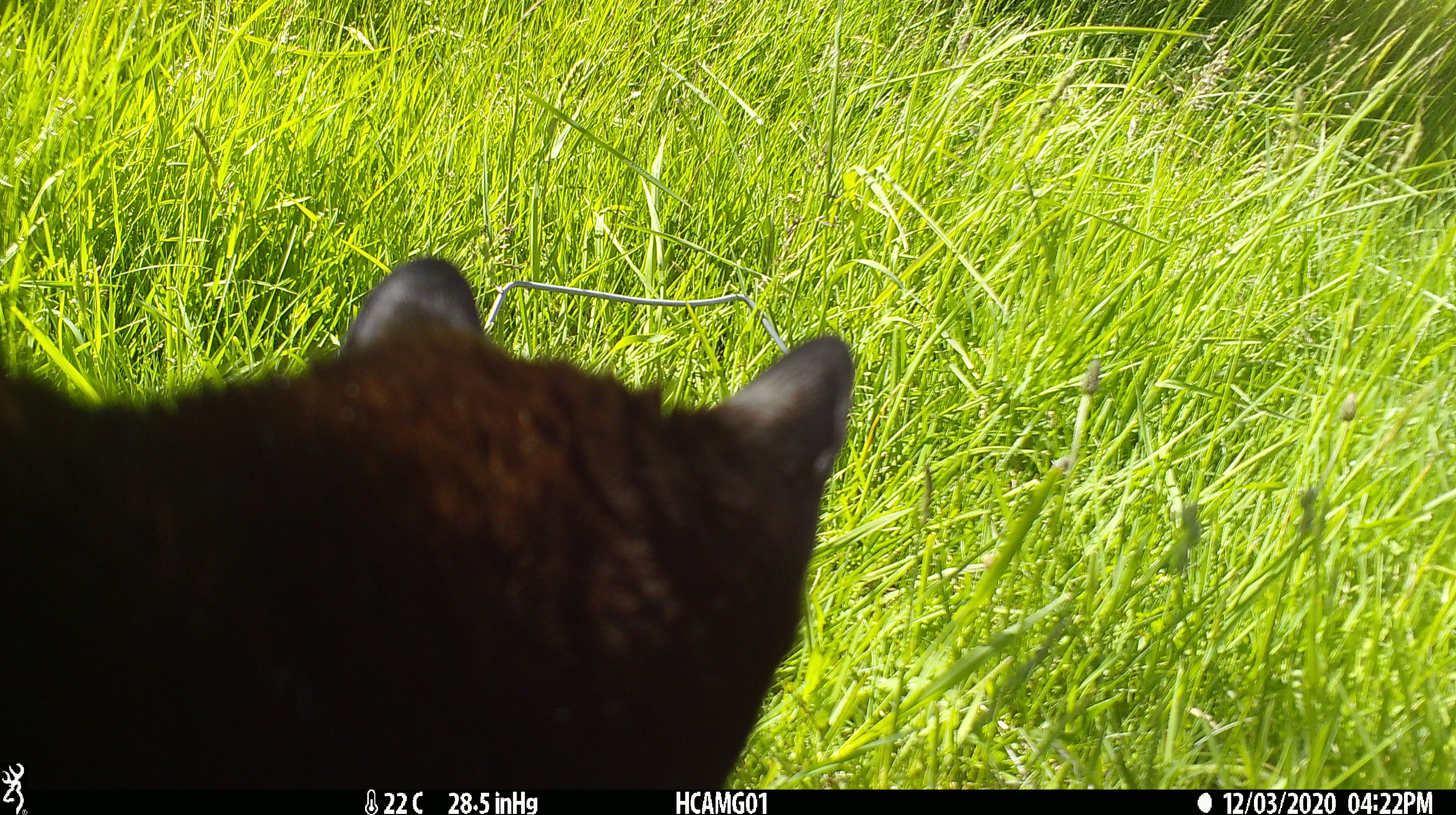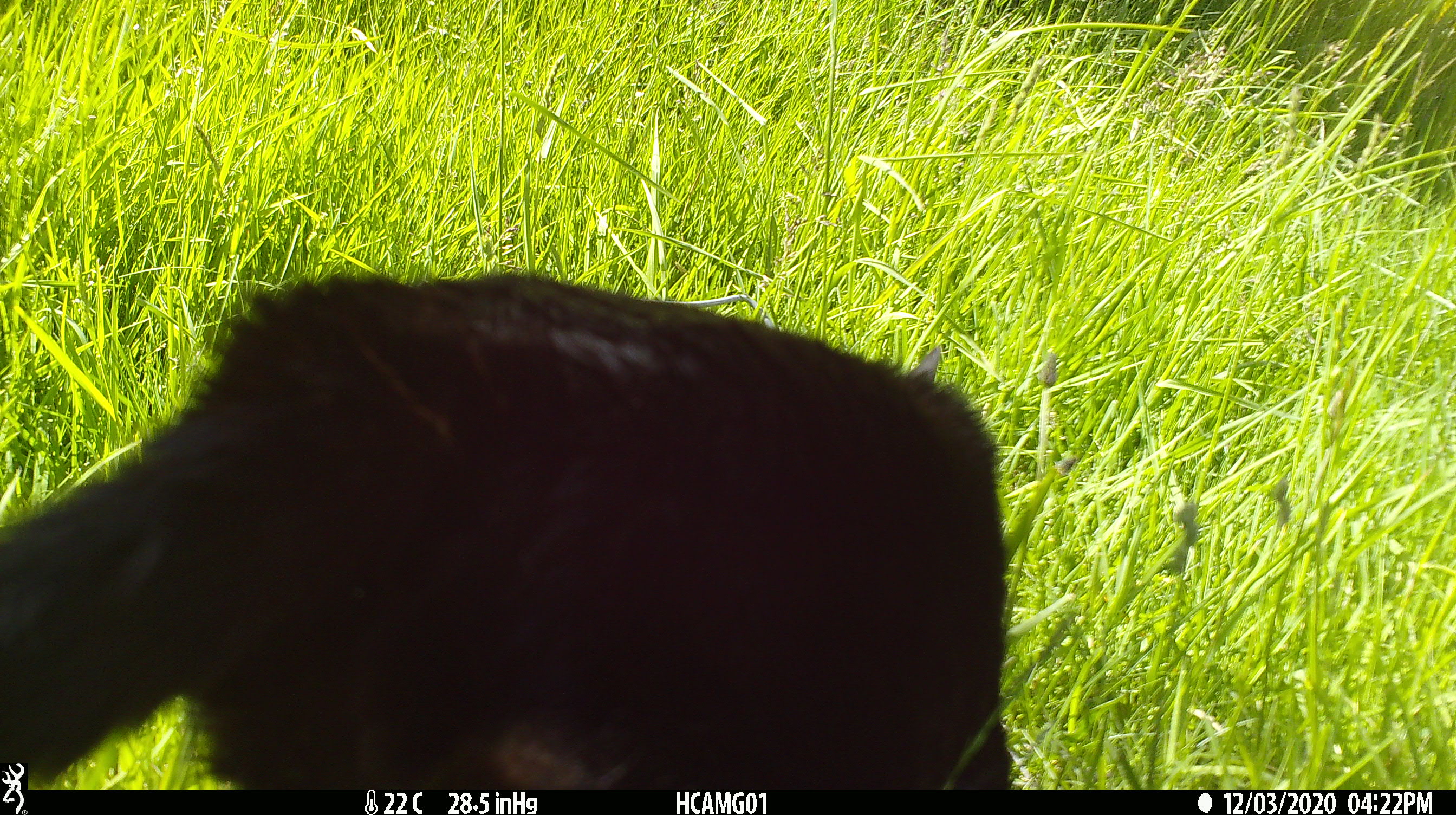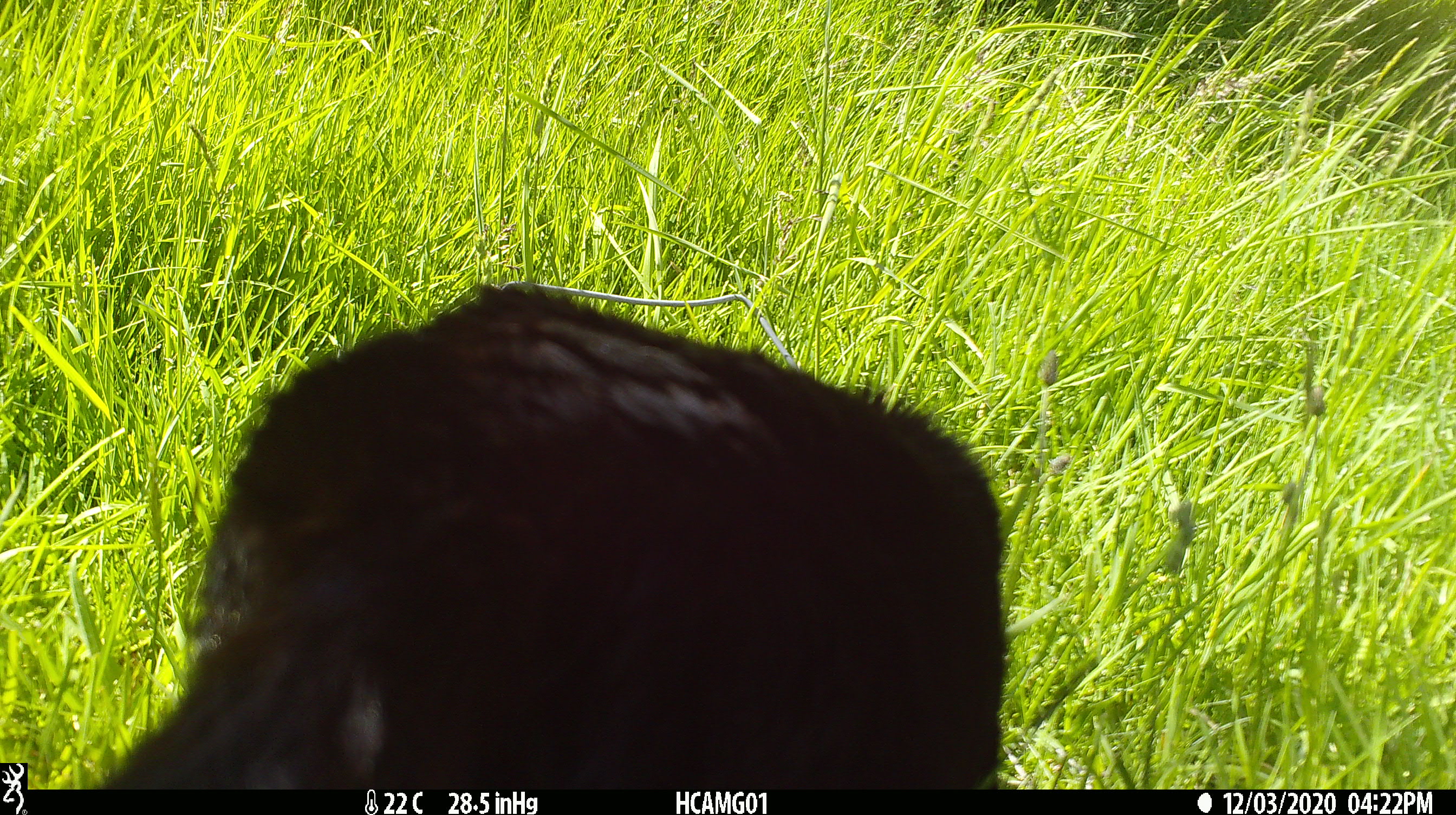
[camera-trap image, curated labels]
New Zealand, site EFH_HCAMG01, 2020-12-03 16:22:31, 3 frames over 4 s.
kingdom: Animalia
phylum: Chordata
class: Mammalia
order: Carnivora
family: Felidae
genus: Felis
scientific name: Felis catus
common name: domestic cat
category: cat